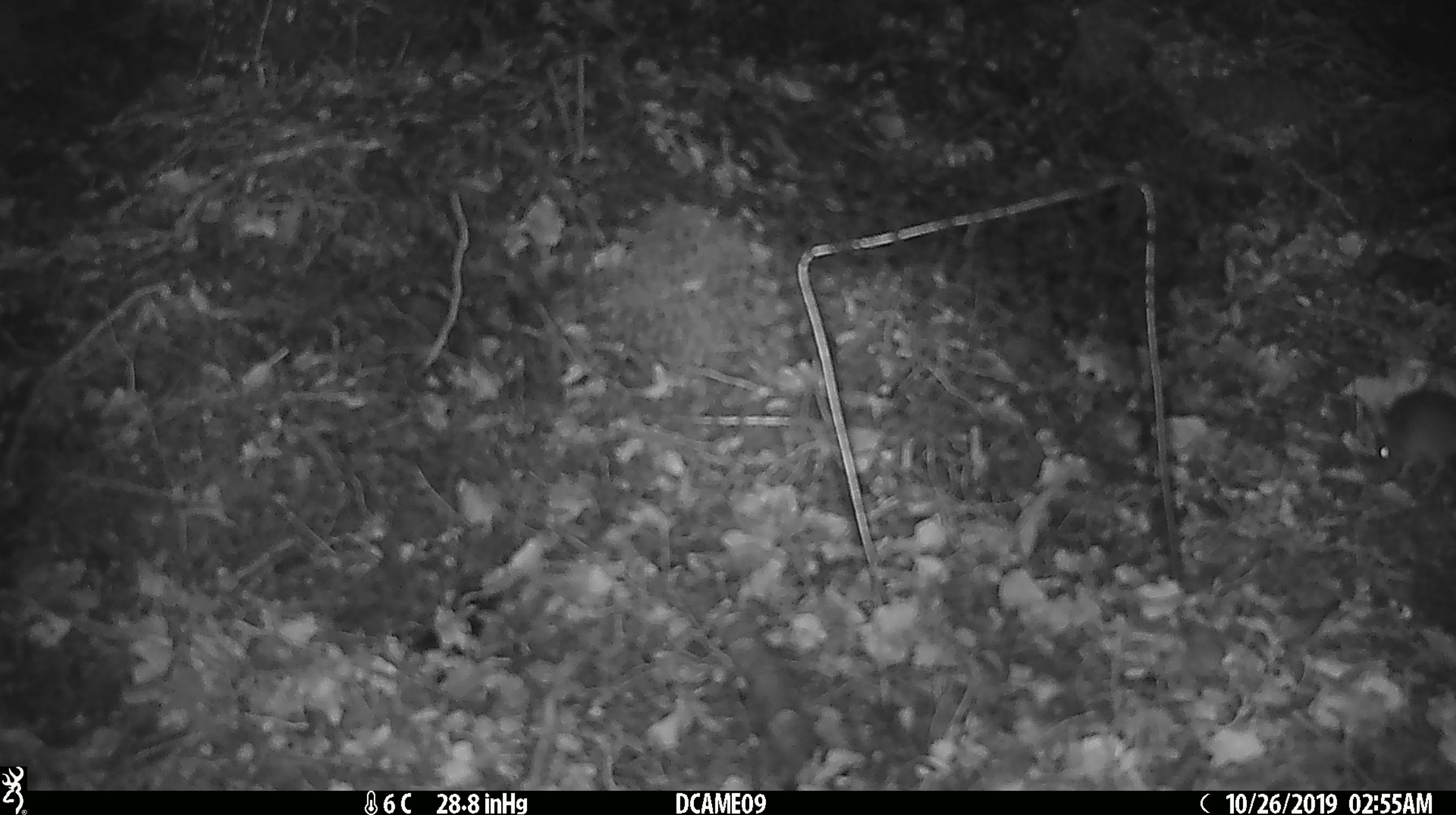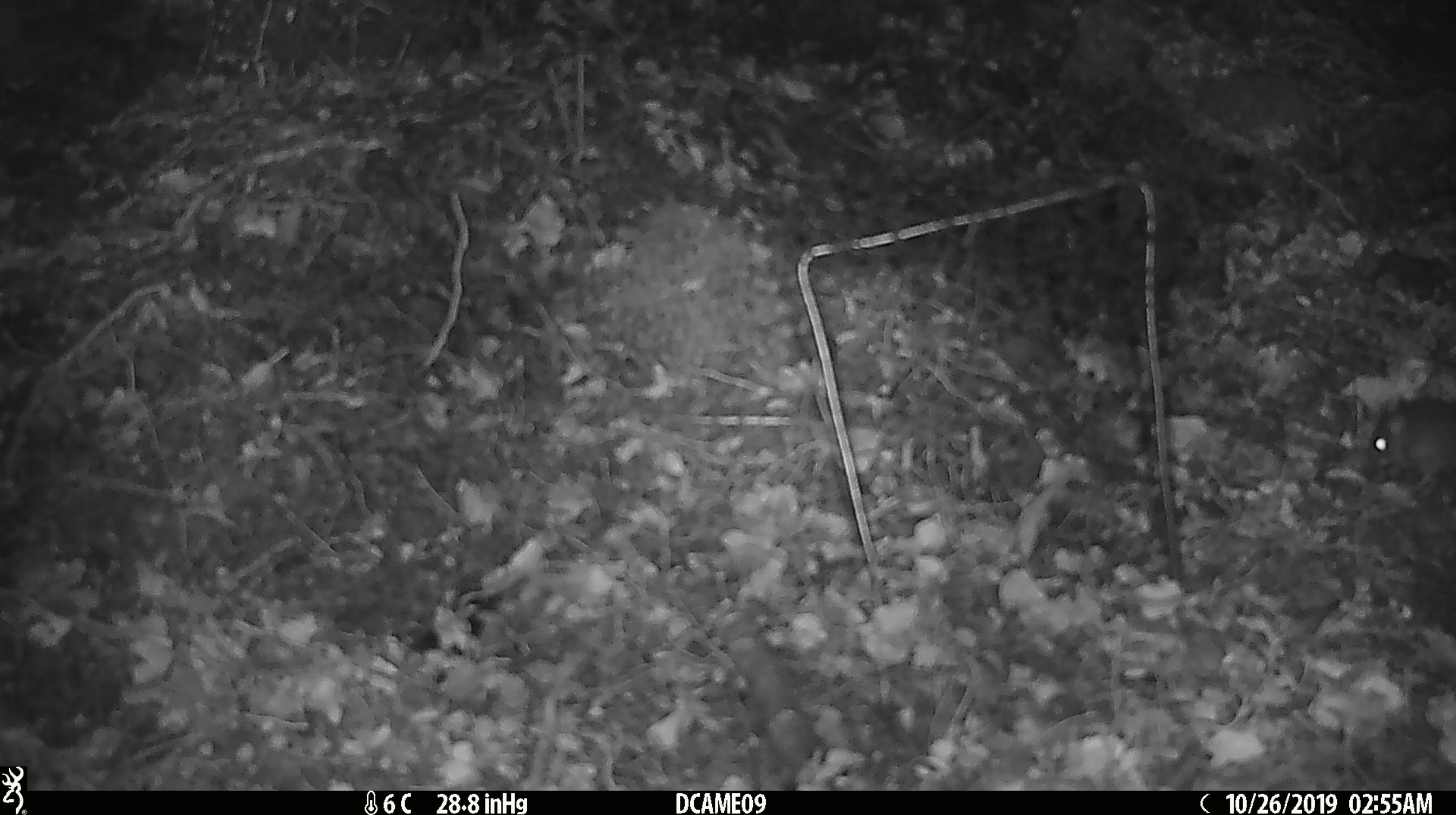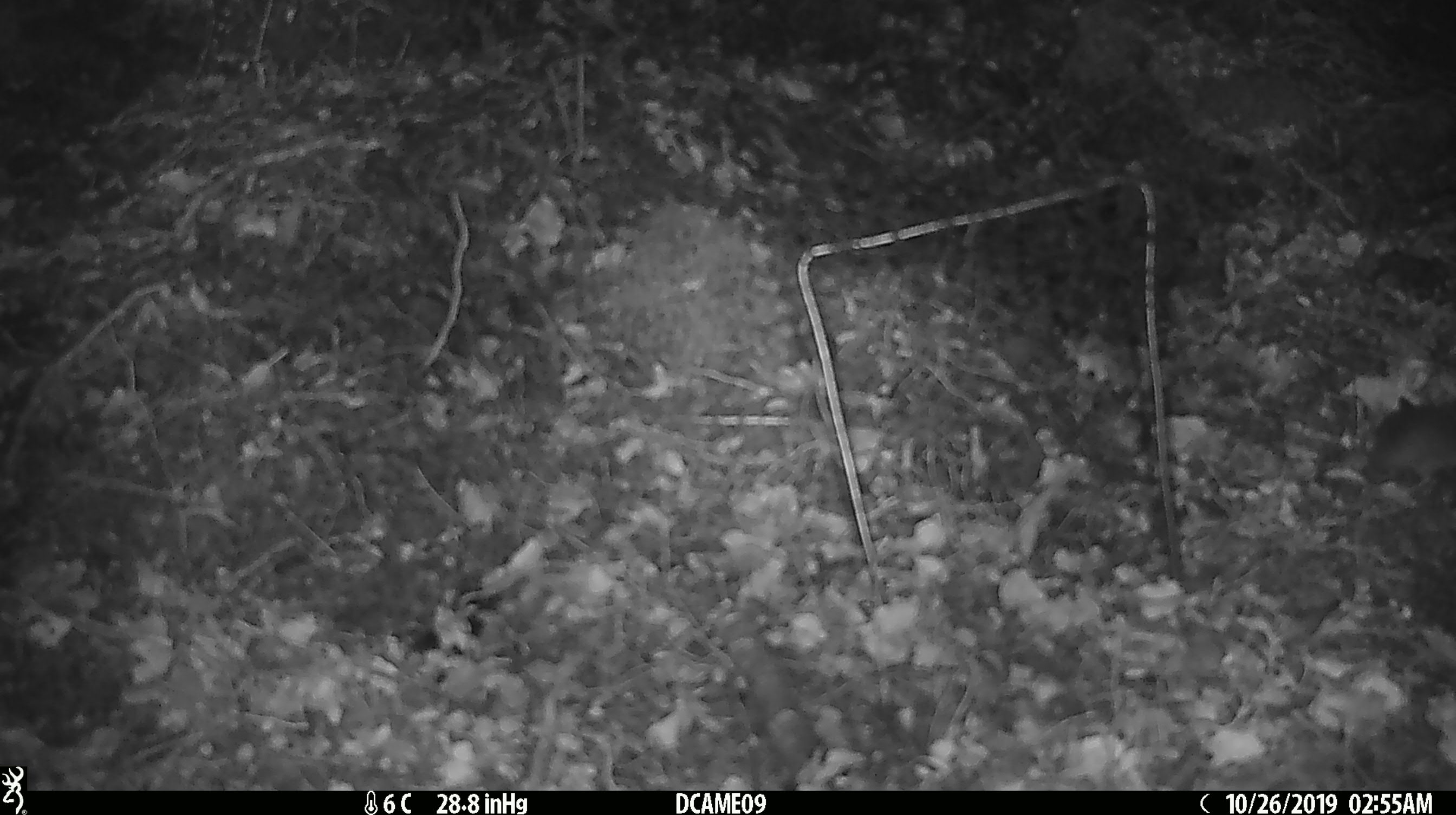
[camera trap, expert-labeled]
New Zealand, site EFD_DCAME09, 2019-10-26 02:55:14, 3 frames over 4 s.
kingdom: Animalia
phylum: Chordata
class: Mammalia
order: Rodentia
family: Muridae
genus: Mus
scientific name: Mus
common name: mouse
Mouse (Mus).